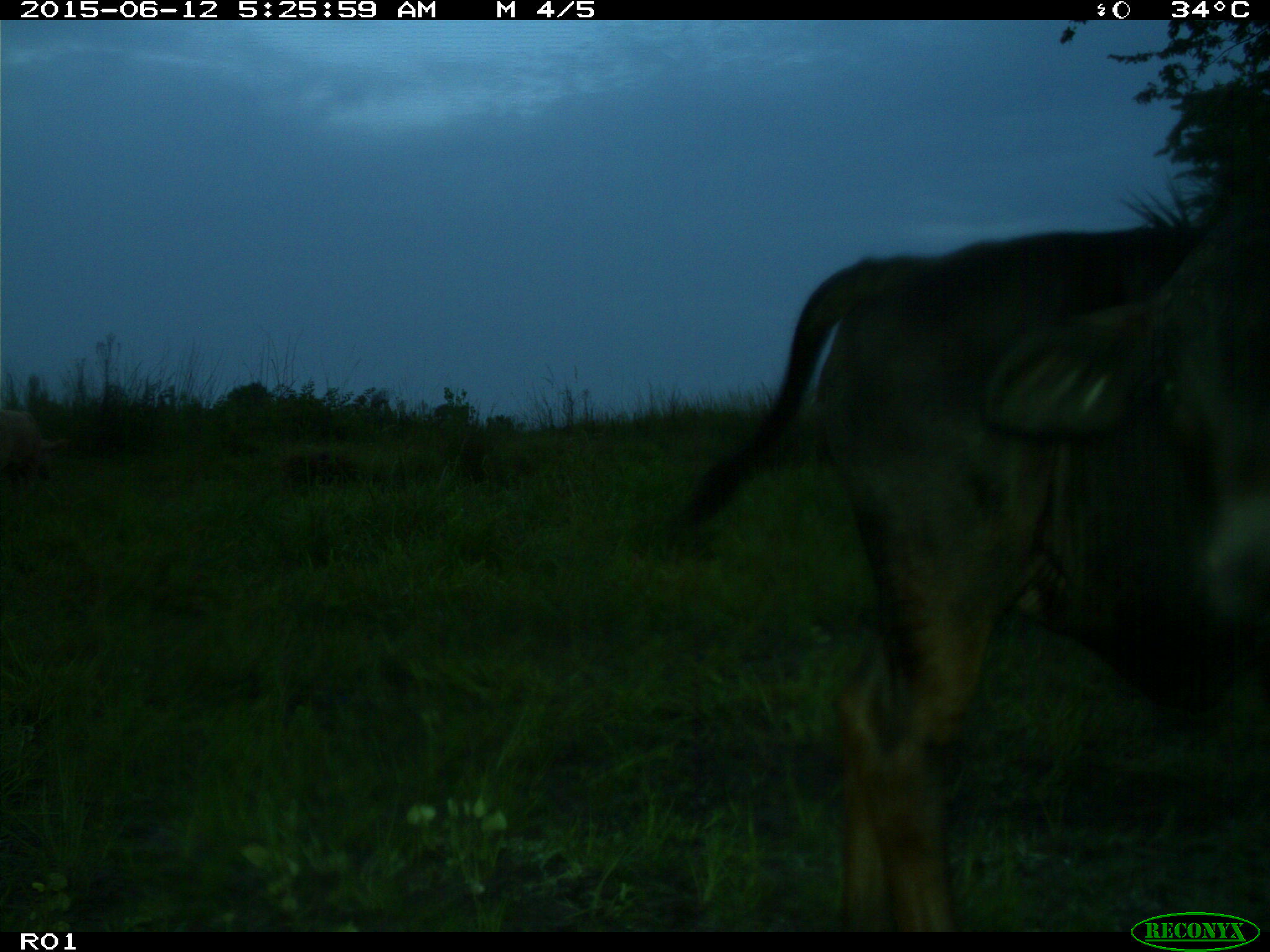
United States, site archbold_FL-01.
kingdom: Animalia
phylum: Chordata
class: Mammalia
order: Artiodactyla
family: Bovidae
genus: Bos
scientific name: Bos taurus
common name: domestic cow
Bos taurus (domestic cow).